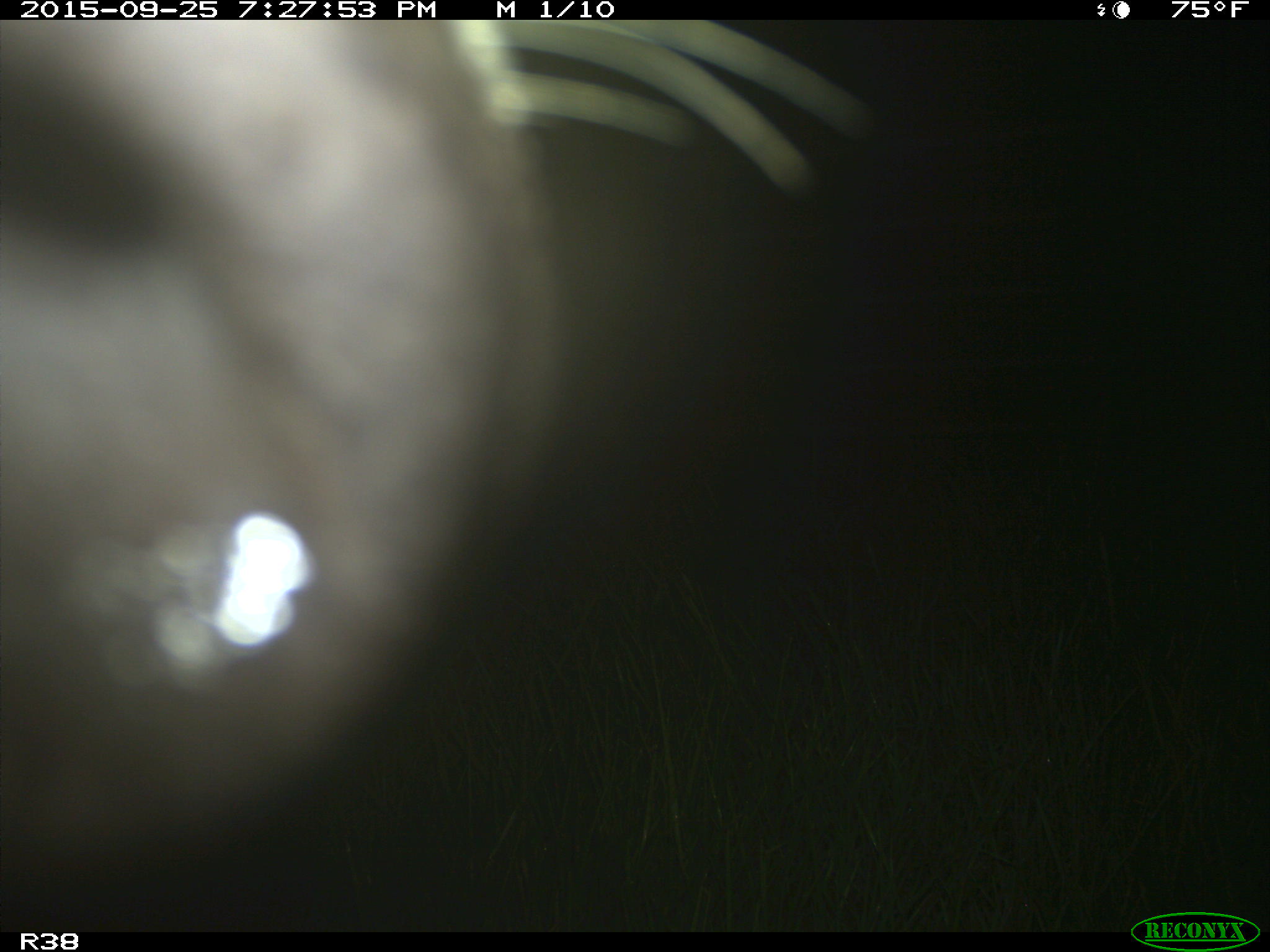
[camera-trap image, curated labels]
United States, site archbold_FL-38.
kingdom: Animalia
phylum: Chordata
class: Mammalia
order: Artiodactyla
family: Bovidae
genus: Bos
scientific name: Bos taurus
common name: domestic cow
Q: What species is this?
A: Bos taurus (domestic cow).